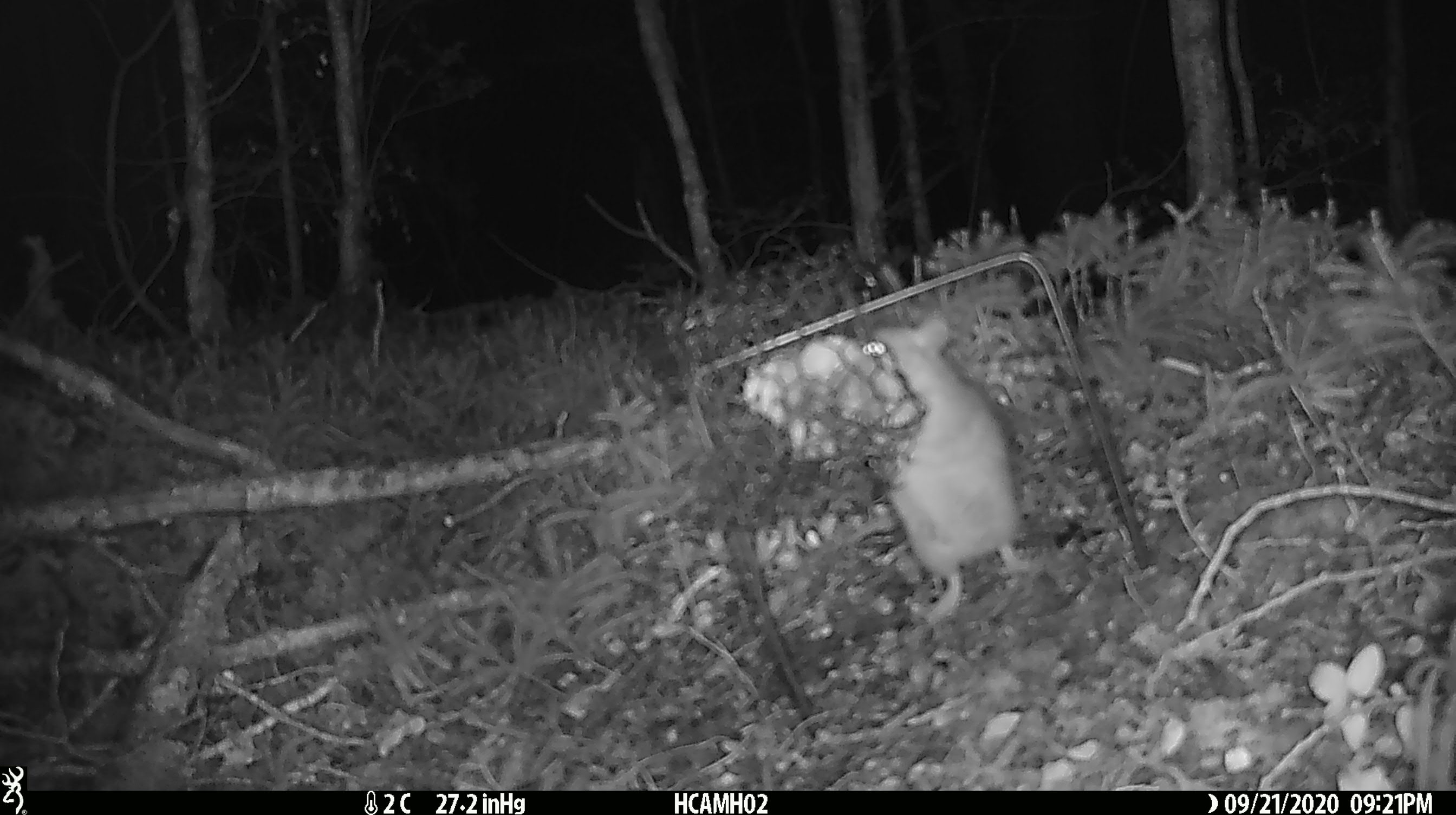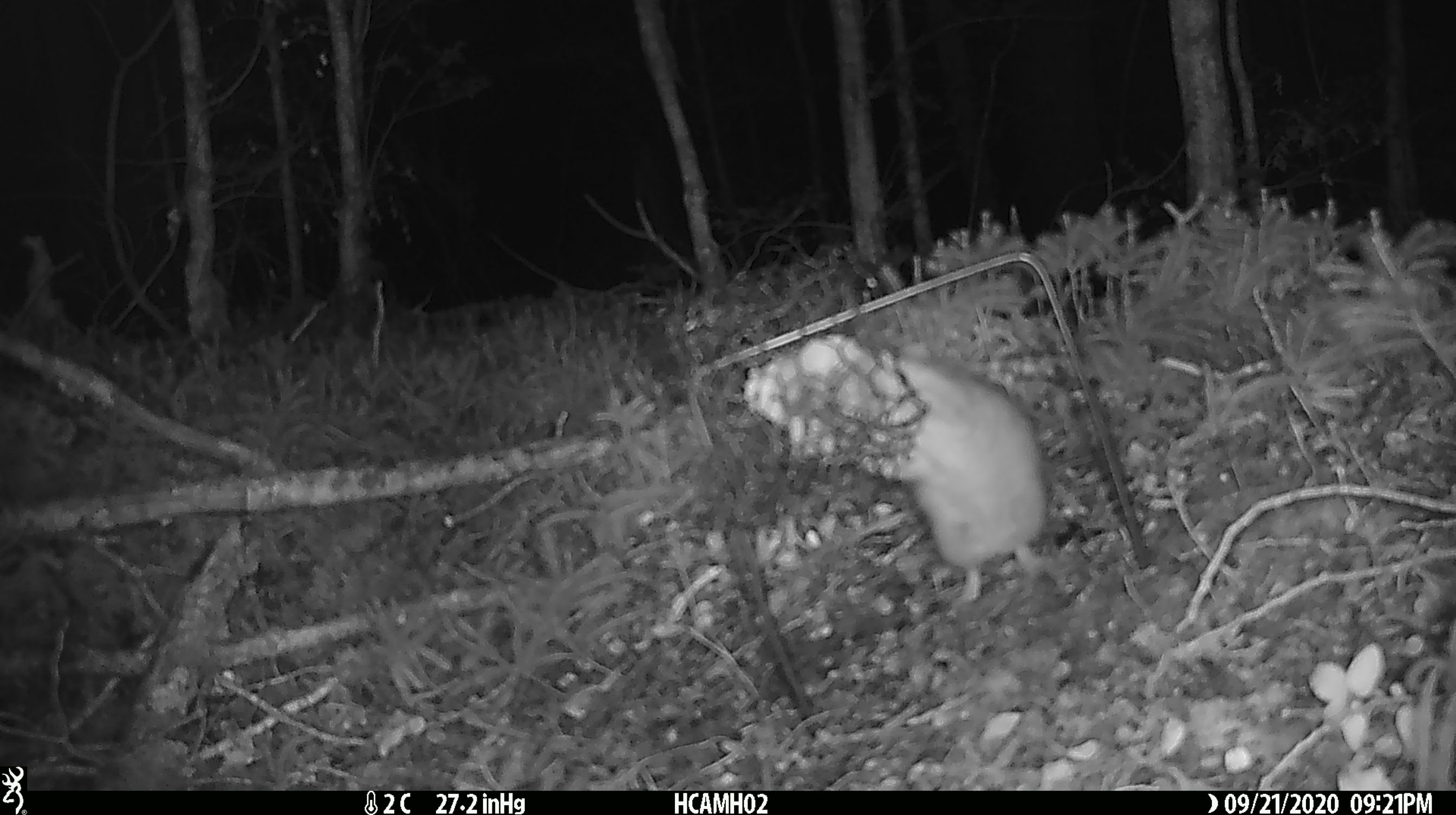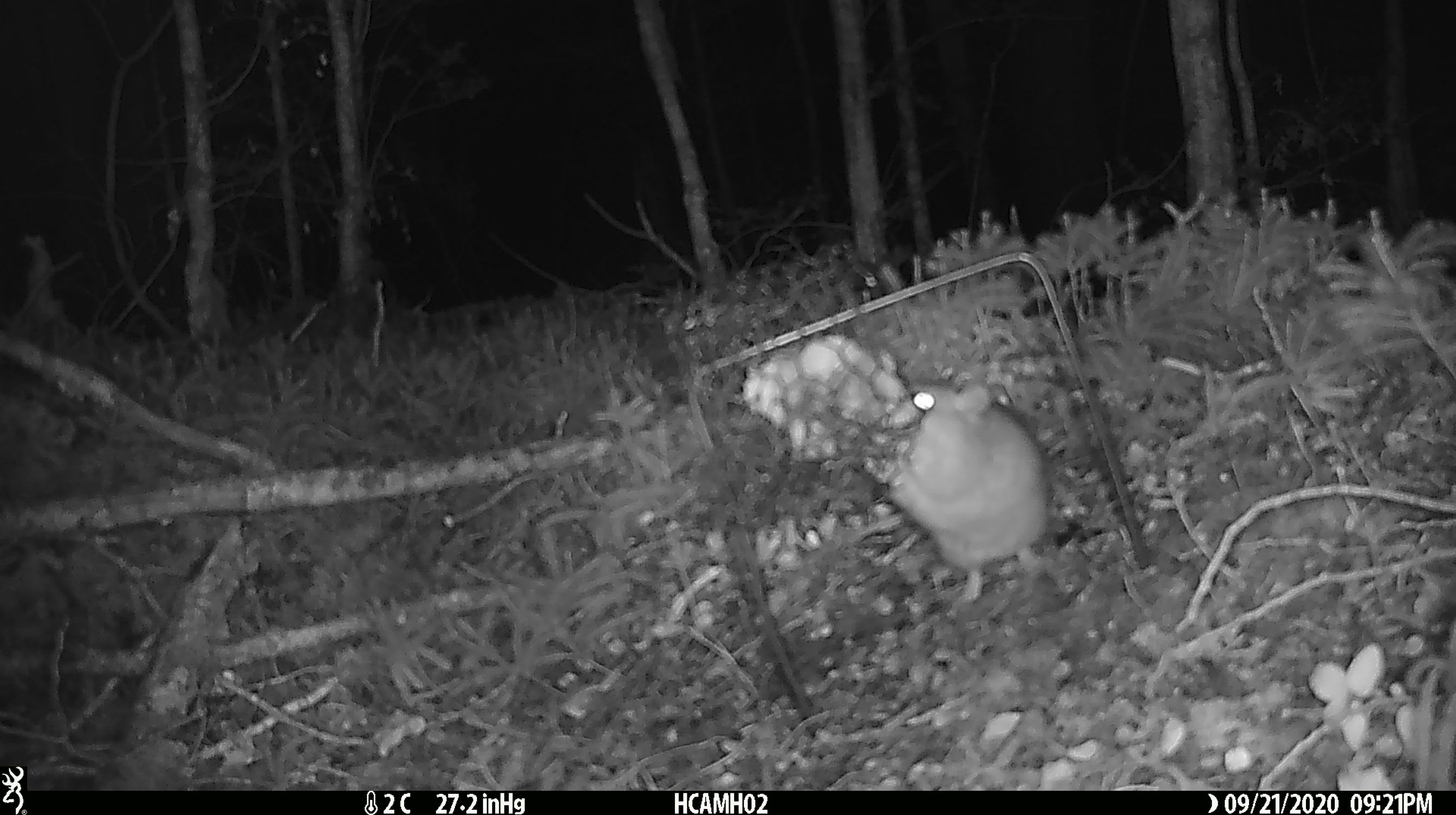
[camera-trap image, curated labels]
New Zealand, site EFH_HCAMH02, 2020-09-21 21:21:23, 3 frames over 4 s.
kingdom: Animalia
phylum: Chordata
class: Mammalia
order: Rodentia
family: Muridae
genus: Rattus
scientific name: Rattus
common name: rat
Rat (Rattus).